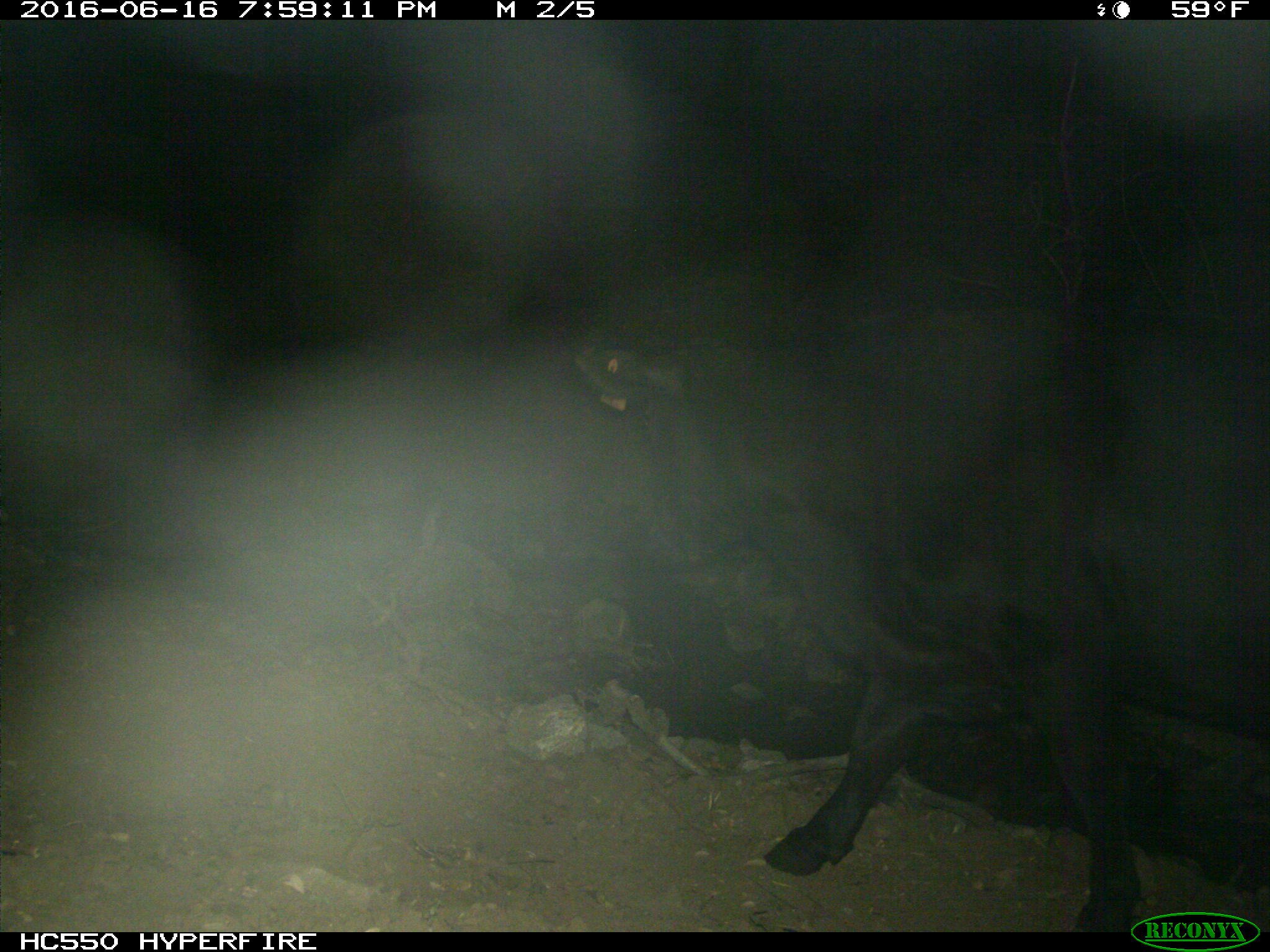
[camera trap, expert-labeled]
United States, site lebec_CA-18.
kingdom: Animalia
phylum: Chordata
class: Mammalia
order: Artiodactyla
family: Bovidae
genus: Bos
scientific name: Bos taurus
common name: domestic cow